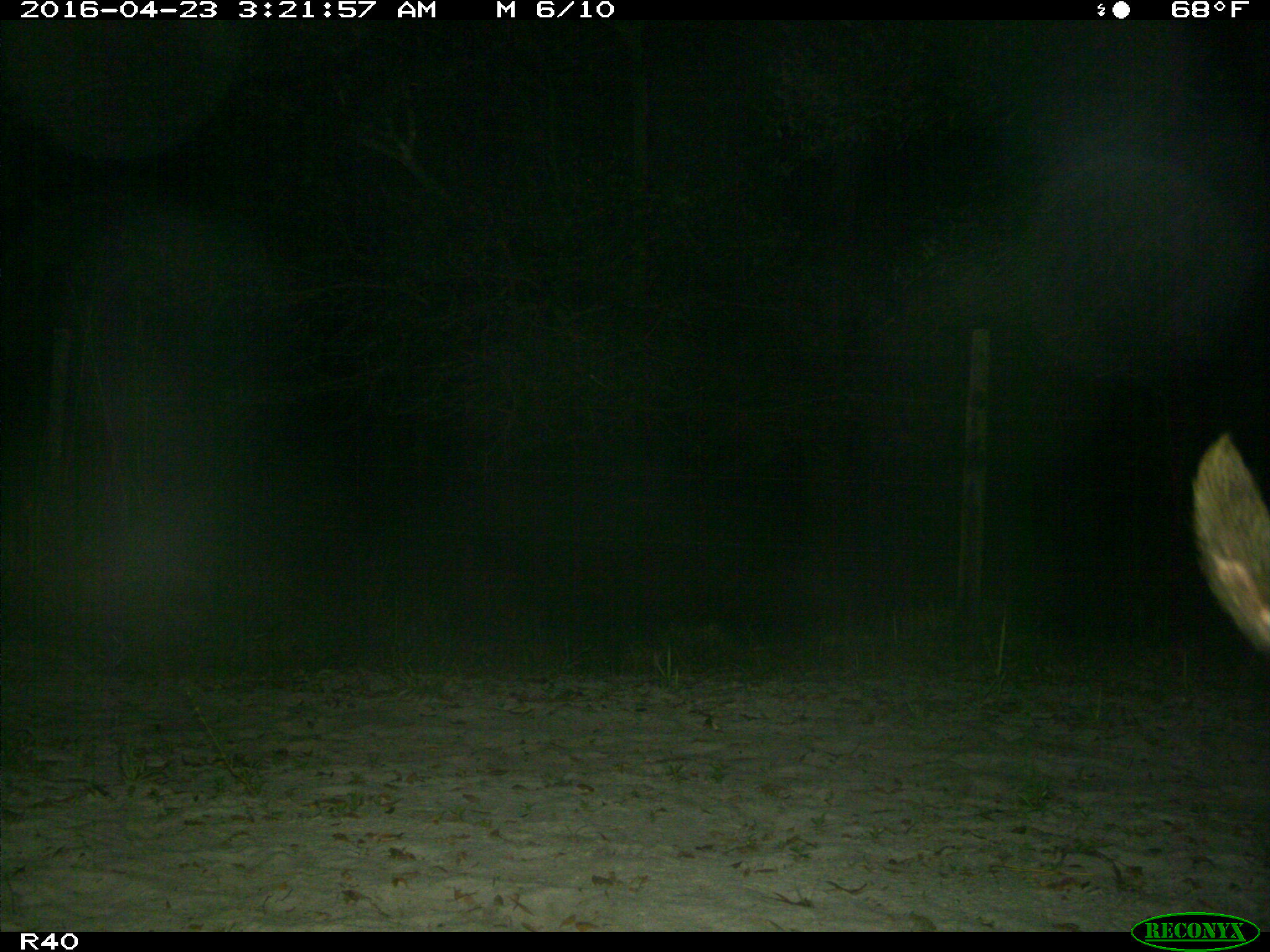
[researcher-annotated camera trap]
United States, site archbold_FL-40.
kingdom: Animalia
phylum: Chordata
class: Mammalia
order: Artiodactyla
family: Suidae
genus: Sus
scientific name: Sus scrofa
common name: wild boar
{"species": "Sus scrofa (wild boar)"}